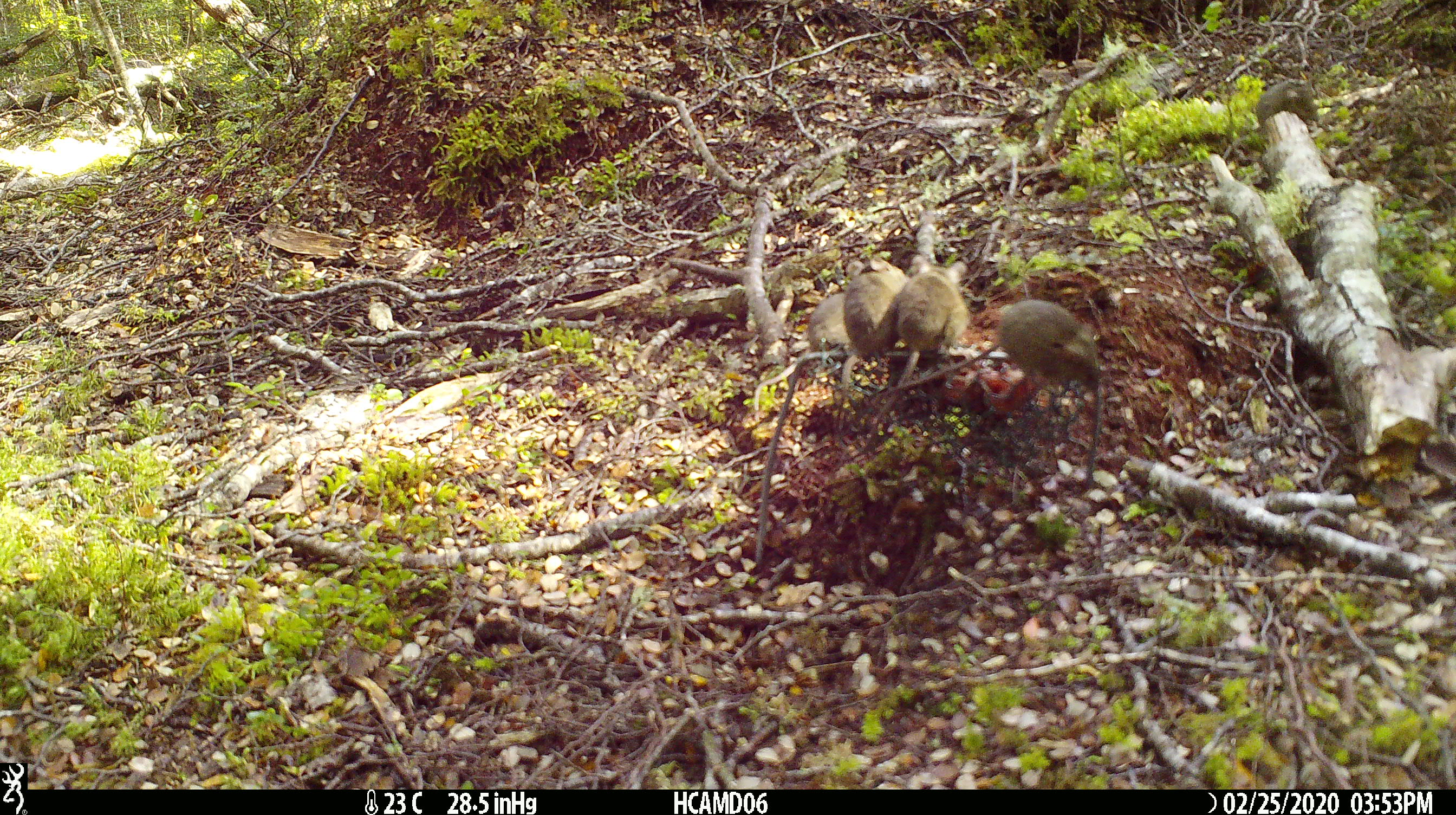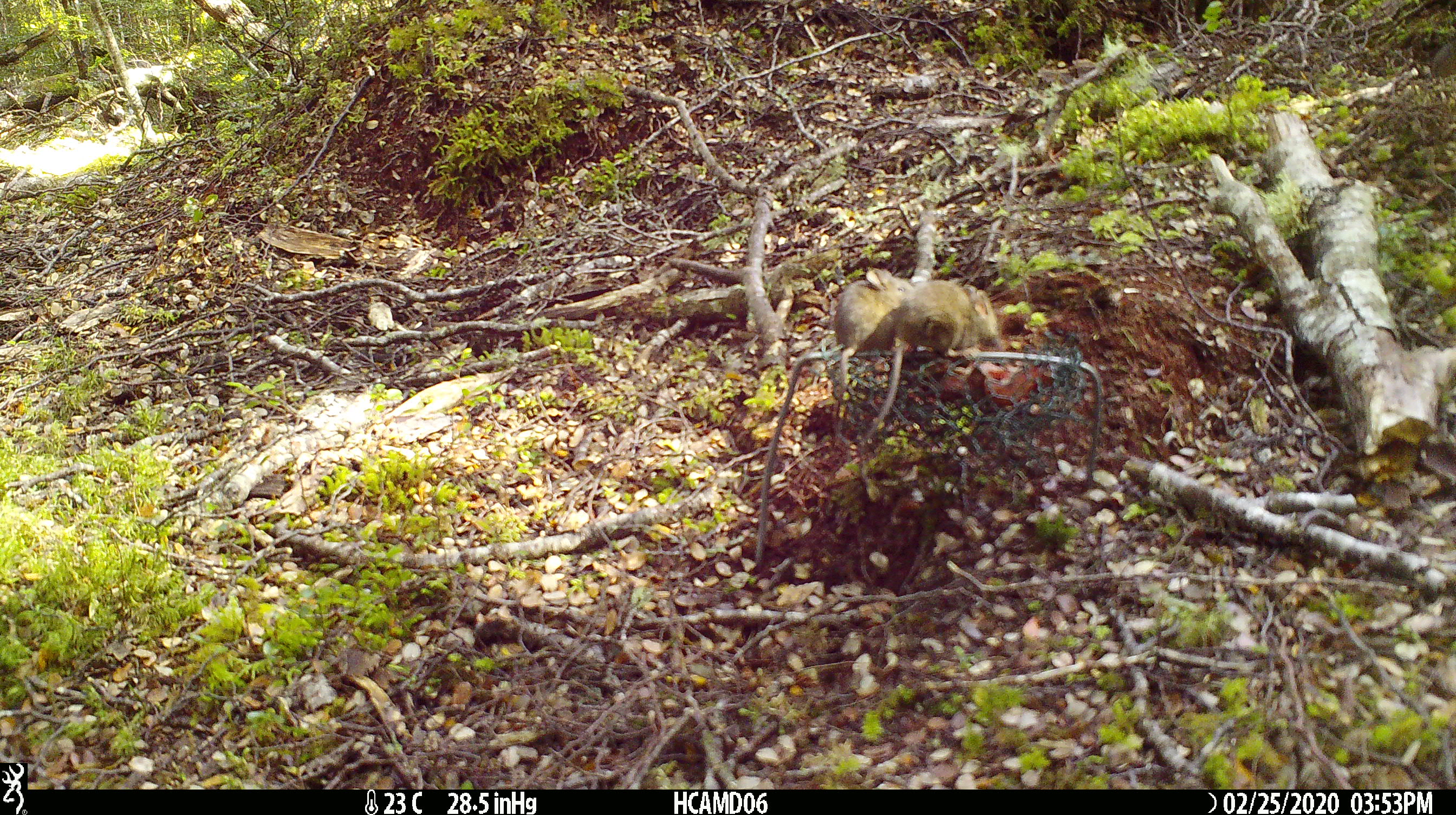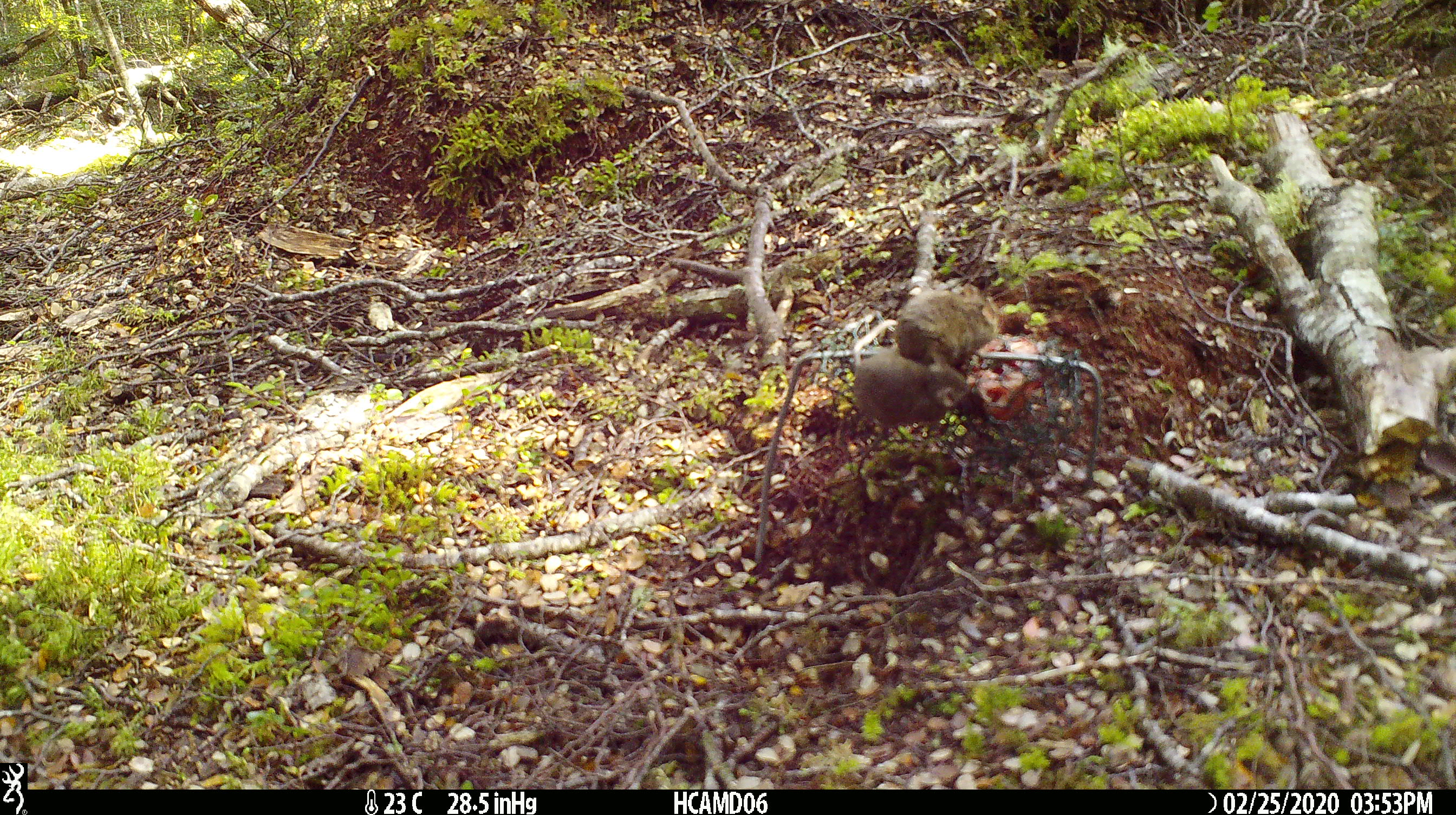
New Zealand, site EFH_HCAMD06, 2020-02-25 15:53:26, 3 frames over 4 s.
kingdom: Animalia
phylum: Chordata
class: Mammalia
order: Rodentia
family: Muridae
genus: Mus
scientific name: Mus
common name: mouse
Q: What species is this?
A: Mouse (Mus).